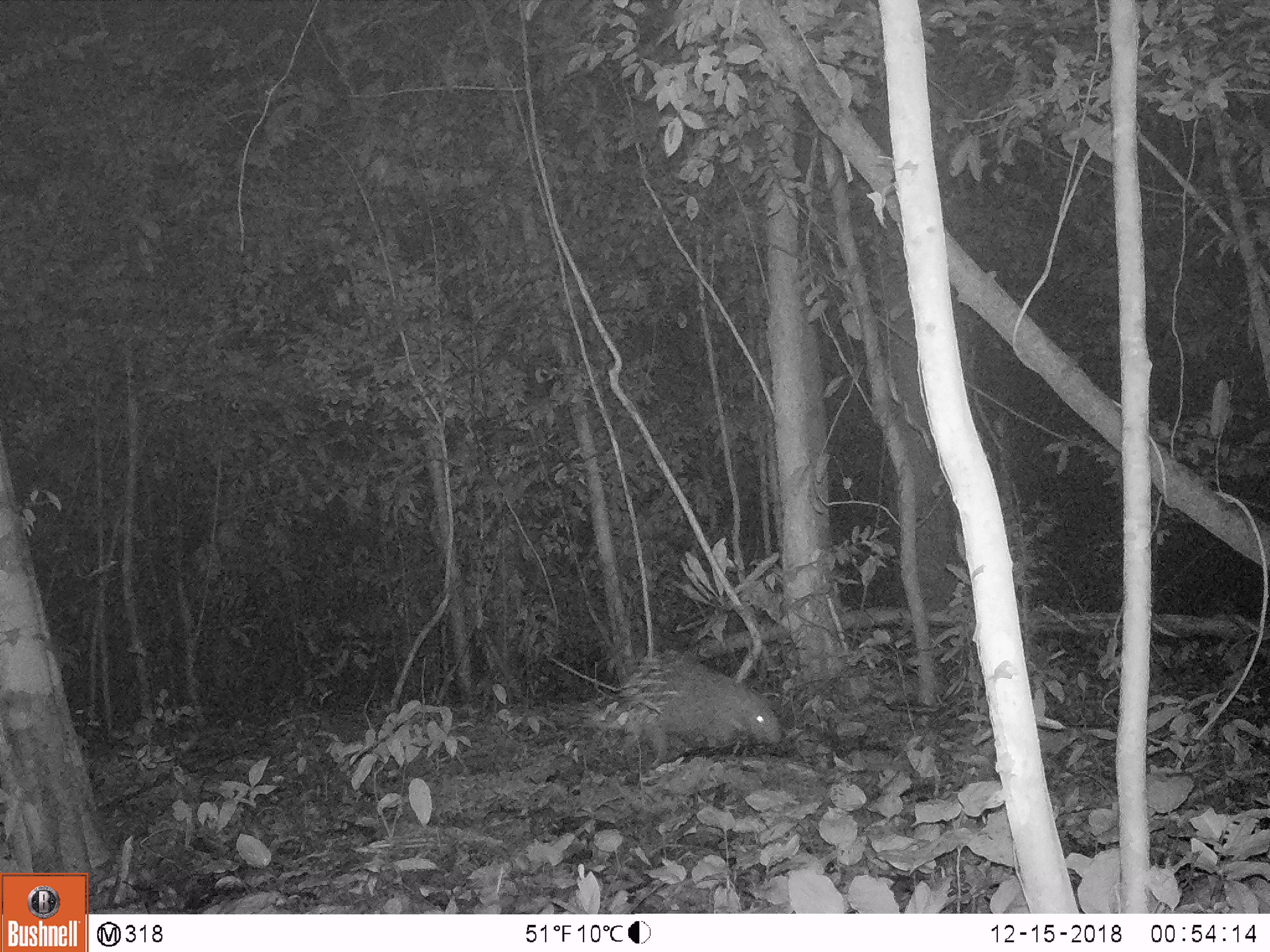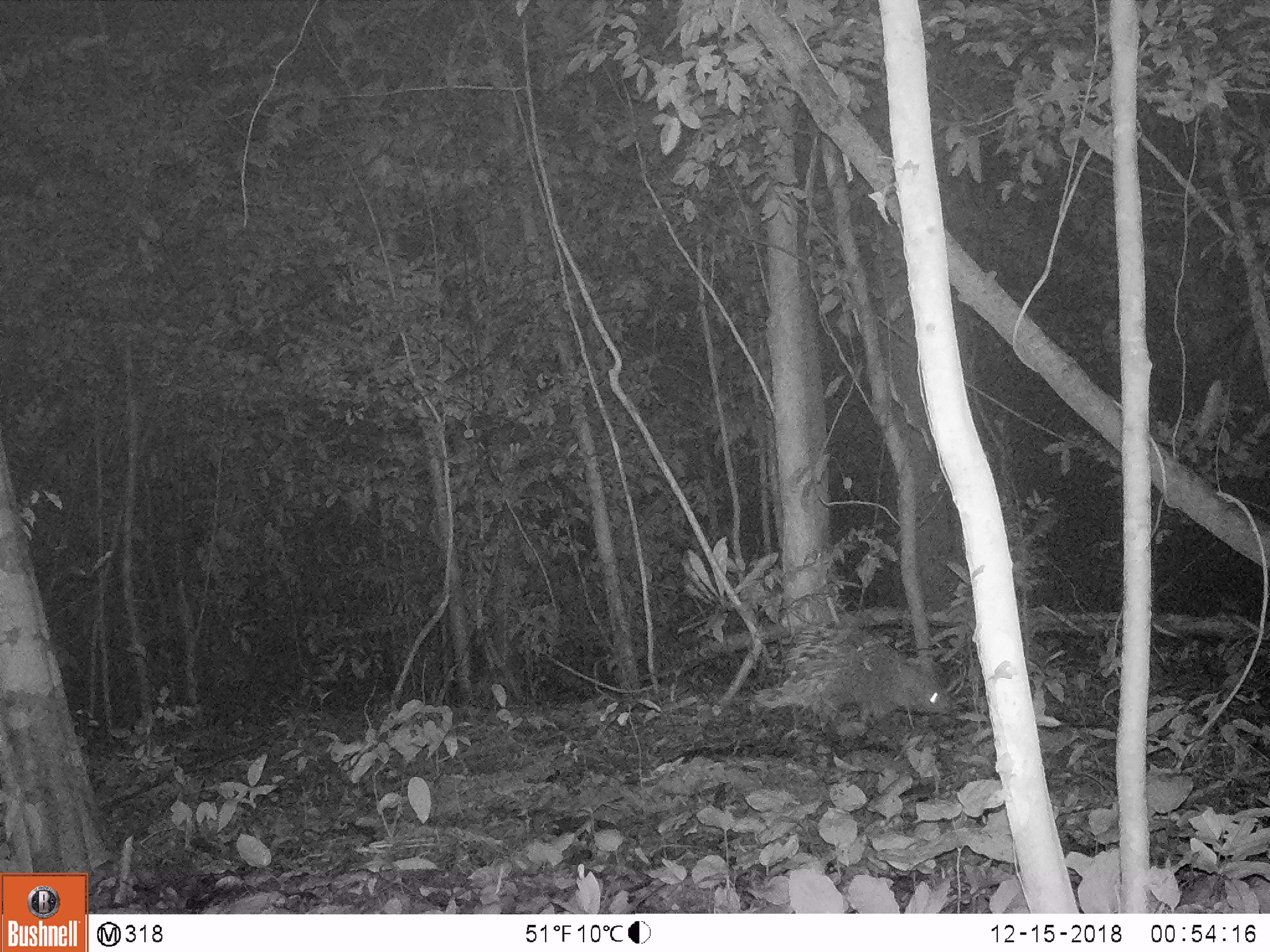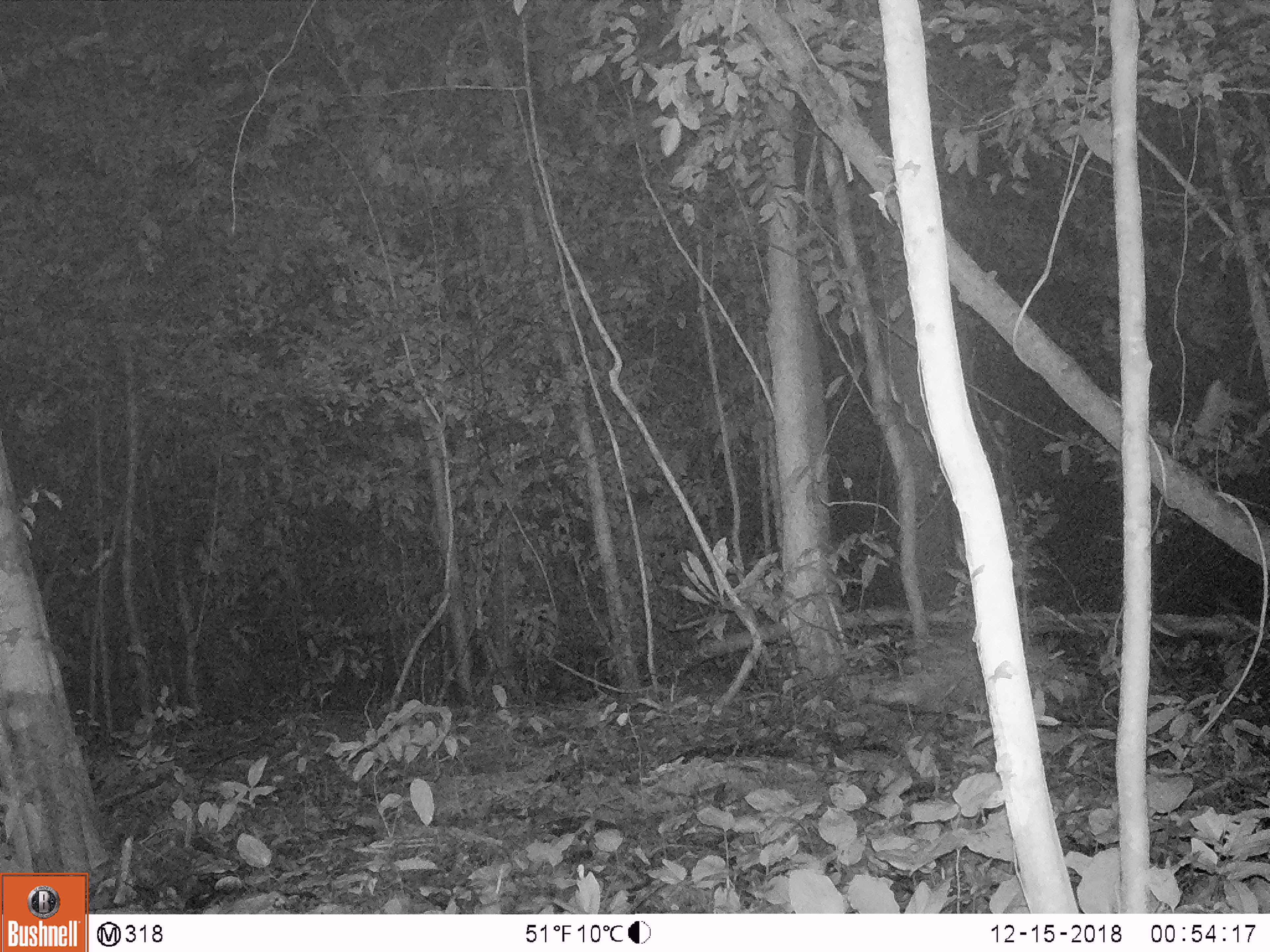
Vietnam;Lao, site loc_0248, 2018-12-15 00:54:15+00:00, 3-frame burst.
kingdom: Animalia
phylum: Chordata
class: Mammalia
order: Rodentia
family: Hystricidae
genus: Hystrix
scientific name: Hystrix brachyura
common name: malayan porcupine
Malayan porcupine (Hystrix brachyura). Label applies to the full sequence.